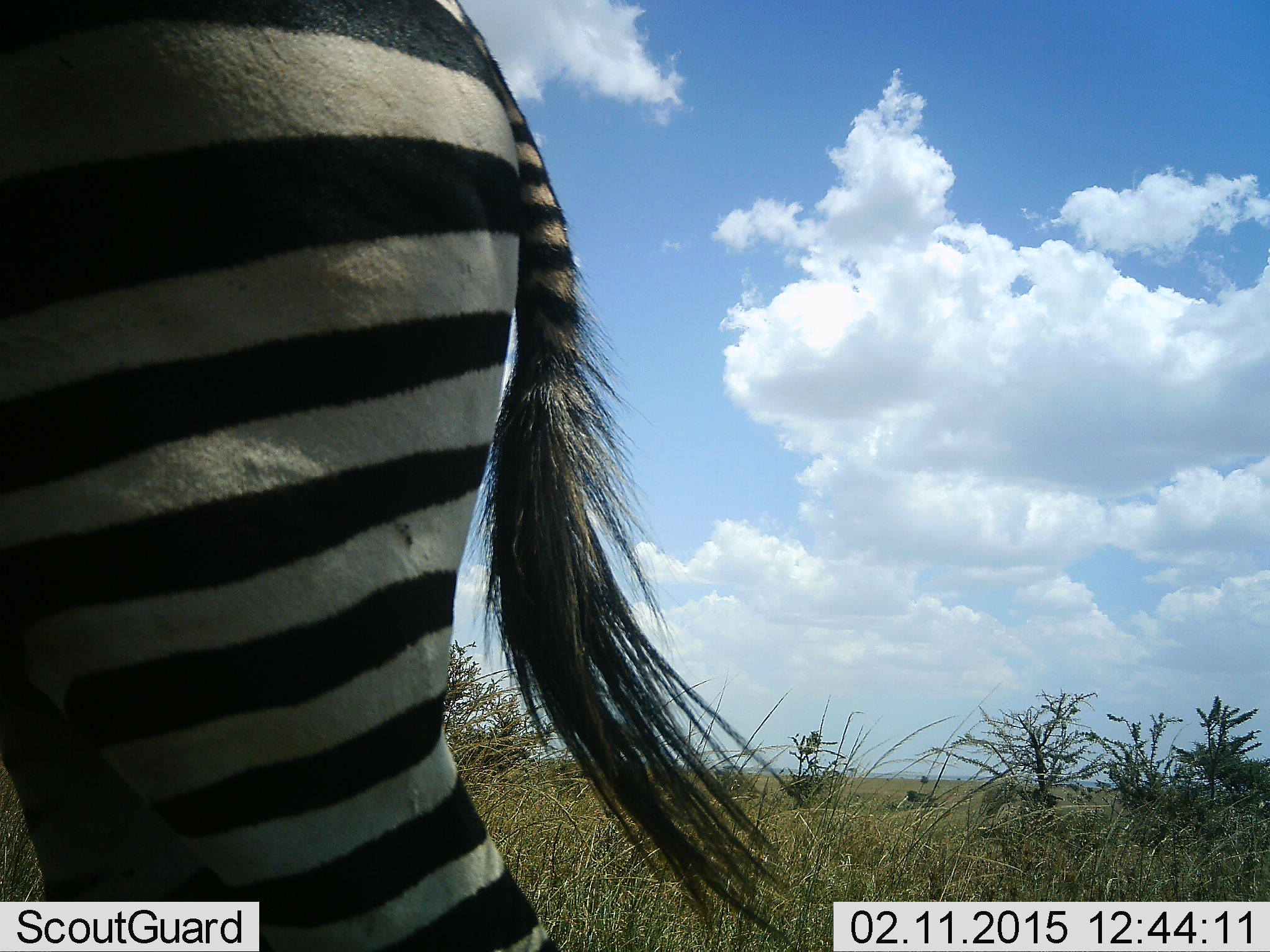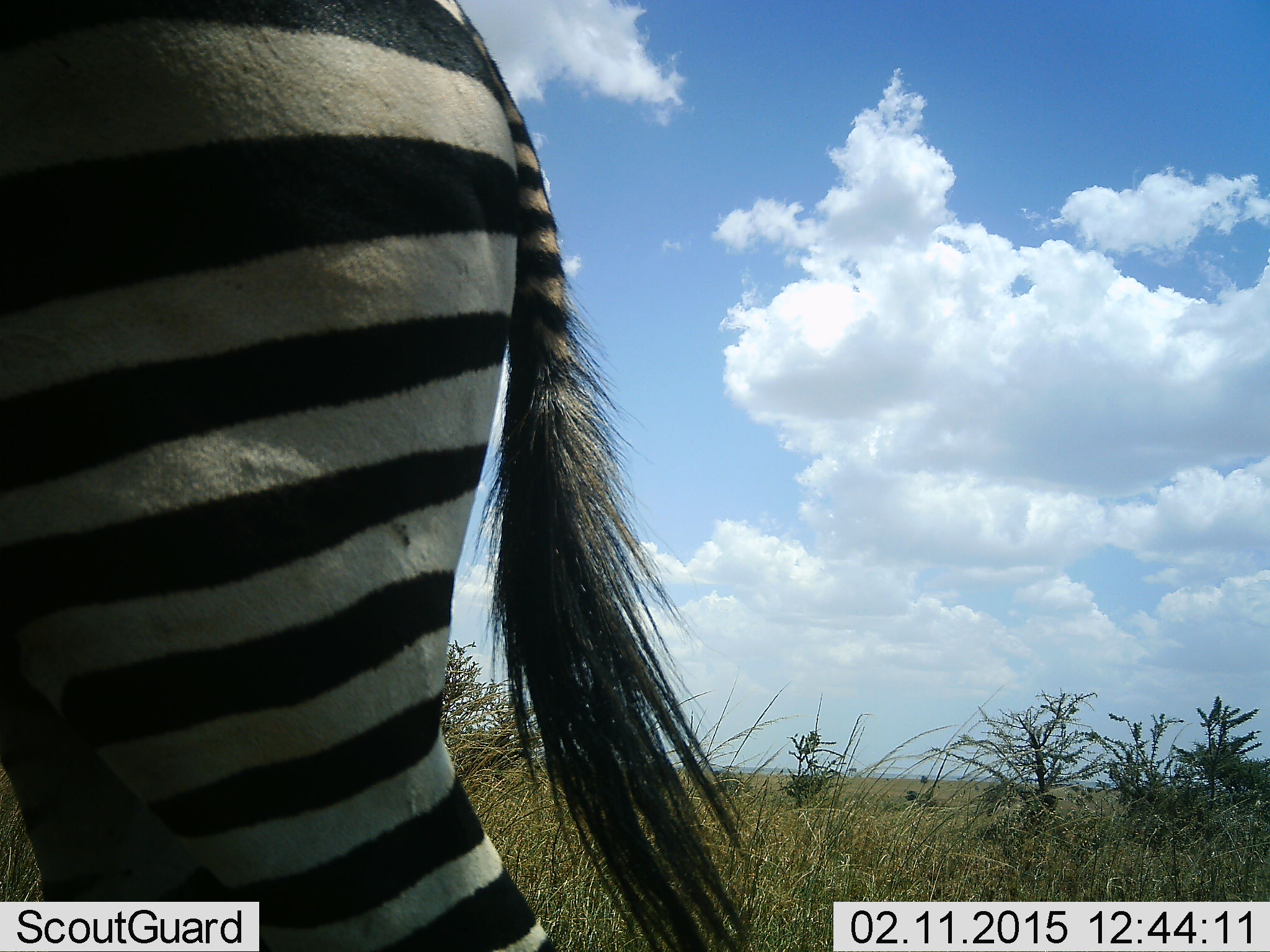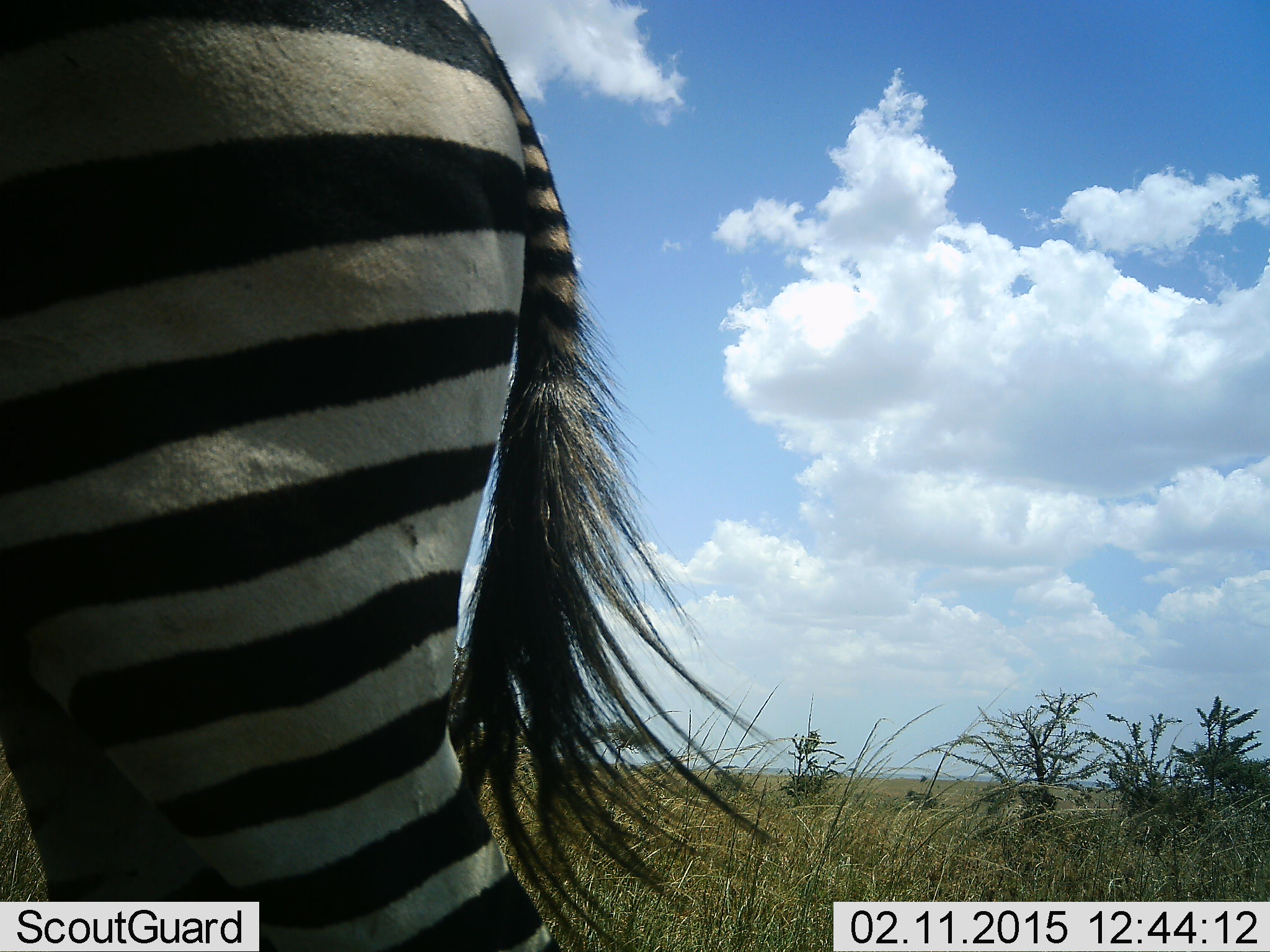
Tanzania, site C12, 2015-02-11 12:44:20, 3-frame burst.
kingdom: Animalia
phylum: Chordata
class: Mammalia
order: Perissodactyla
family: Equidae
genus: Equus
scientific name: Equus quagga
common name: plains zebra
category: zebra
Zebra (plains zebra) (Equus quagga), count 1. Behavior (volunteer vote fractions): standing 100%, resting 0%, moving 0%, interacting 0%. Young present (vote fraction): 0%. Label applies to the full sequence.